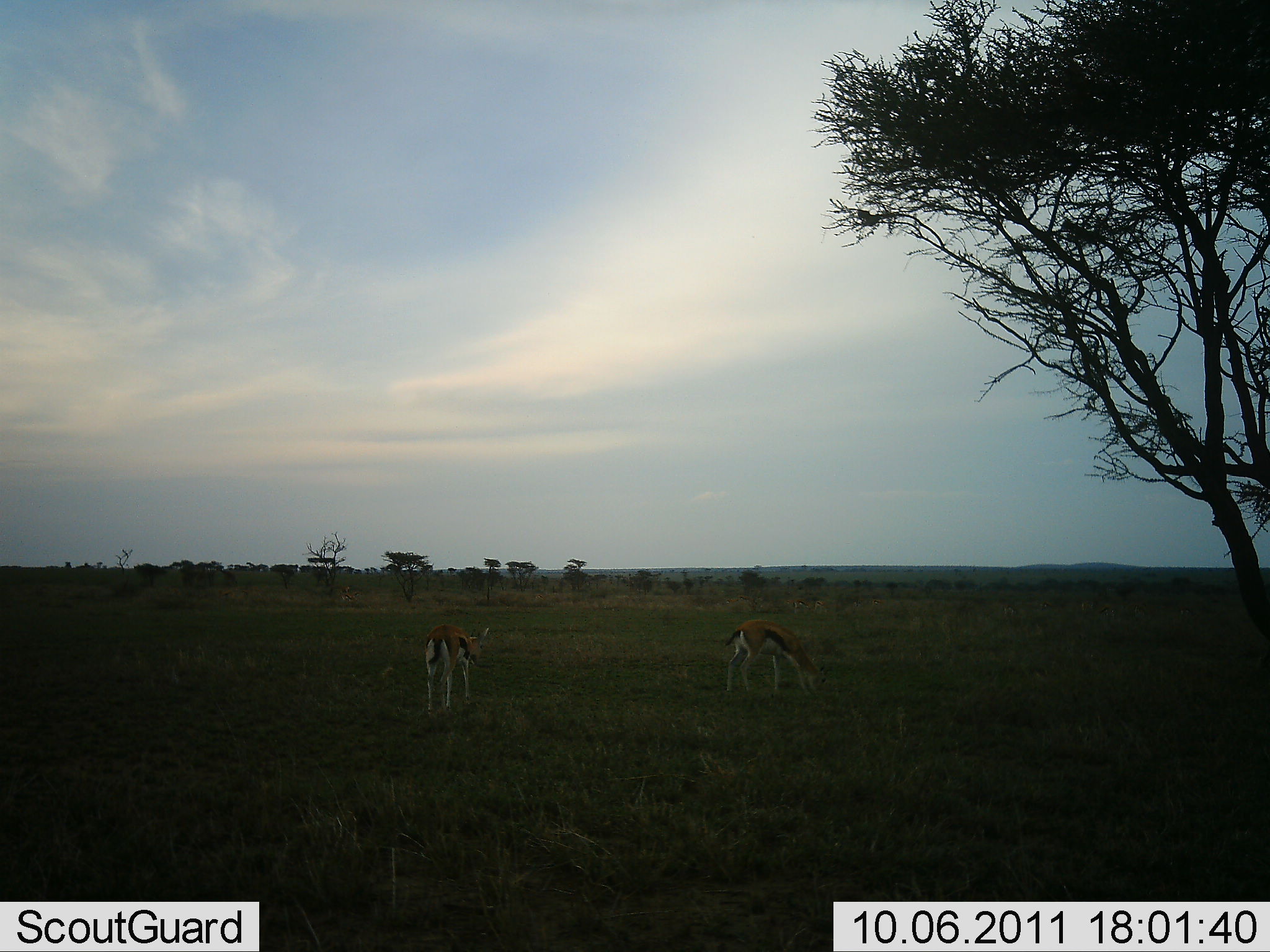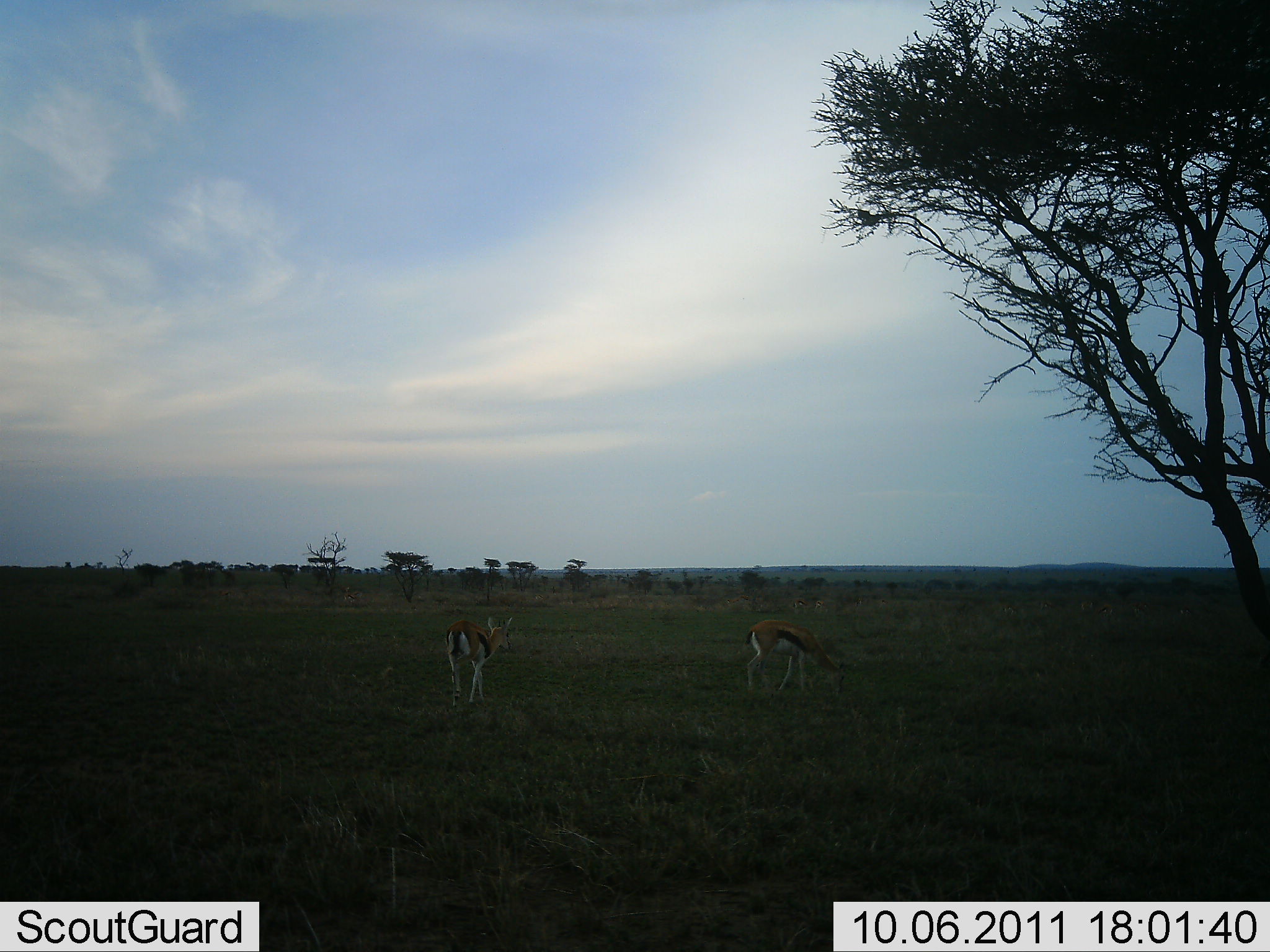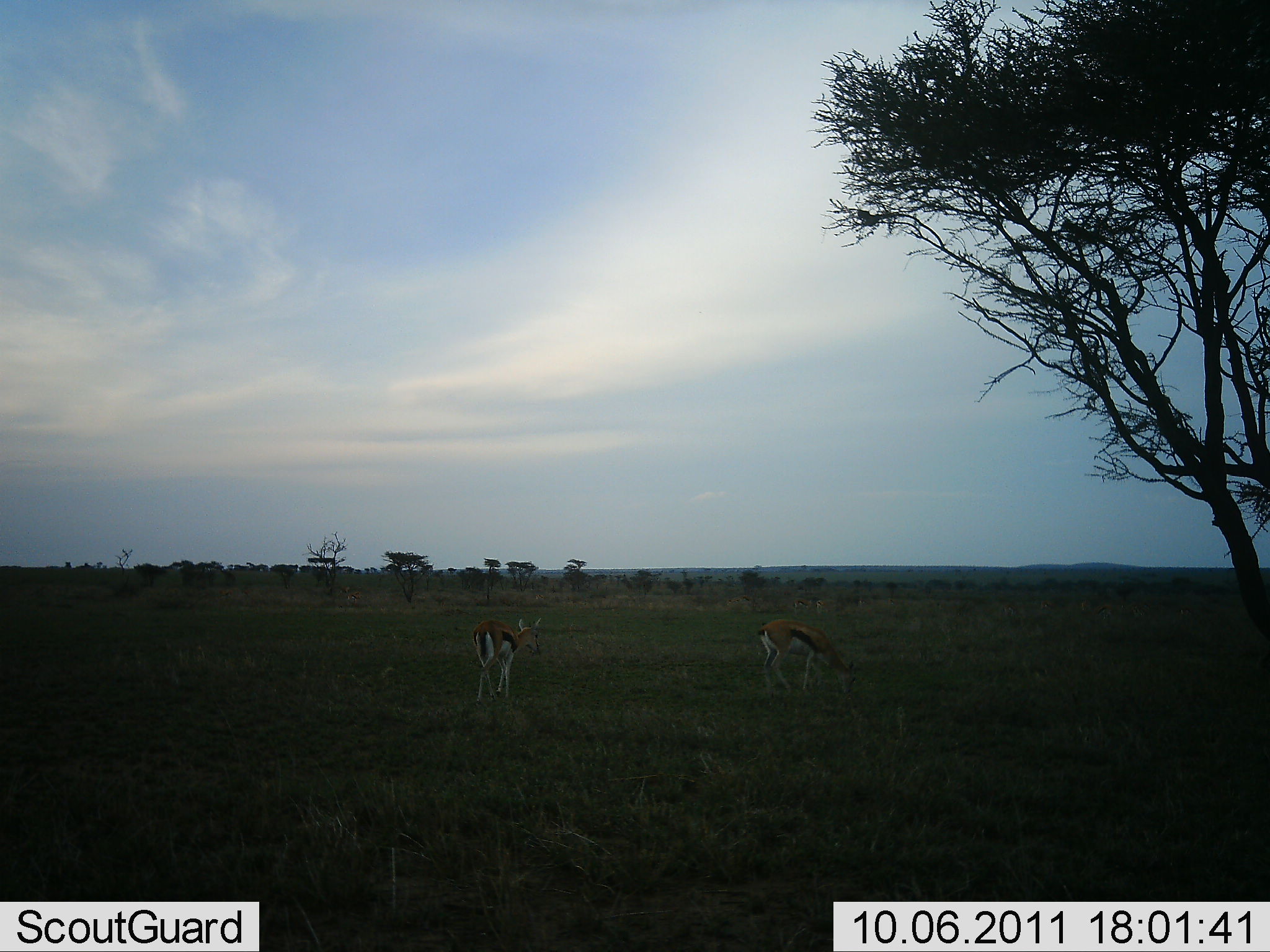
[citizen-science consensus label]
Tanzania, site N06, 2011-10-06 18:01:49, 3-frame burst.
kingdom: Animalia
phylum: Chordata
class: Mammalia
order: Artiodactyla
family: Bovidae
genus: Eudorcas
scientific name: Eudorcas thomsonii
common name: thomson's gazelle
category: gazellethomsons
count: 2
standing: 13%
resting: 0%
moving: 13%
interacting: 0%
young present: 0%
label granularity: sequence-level